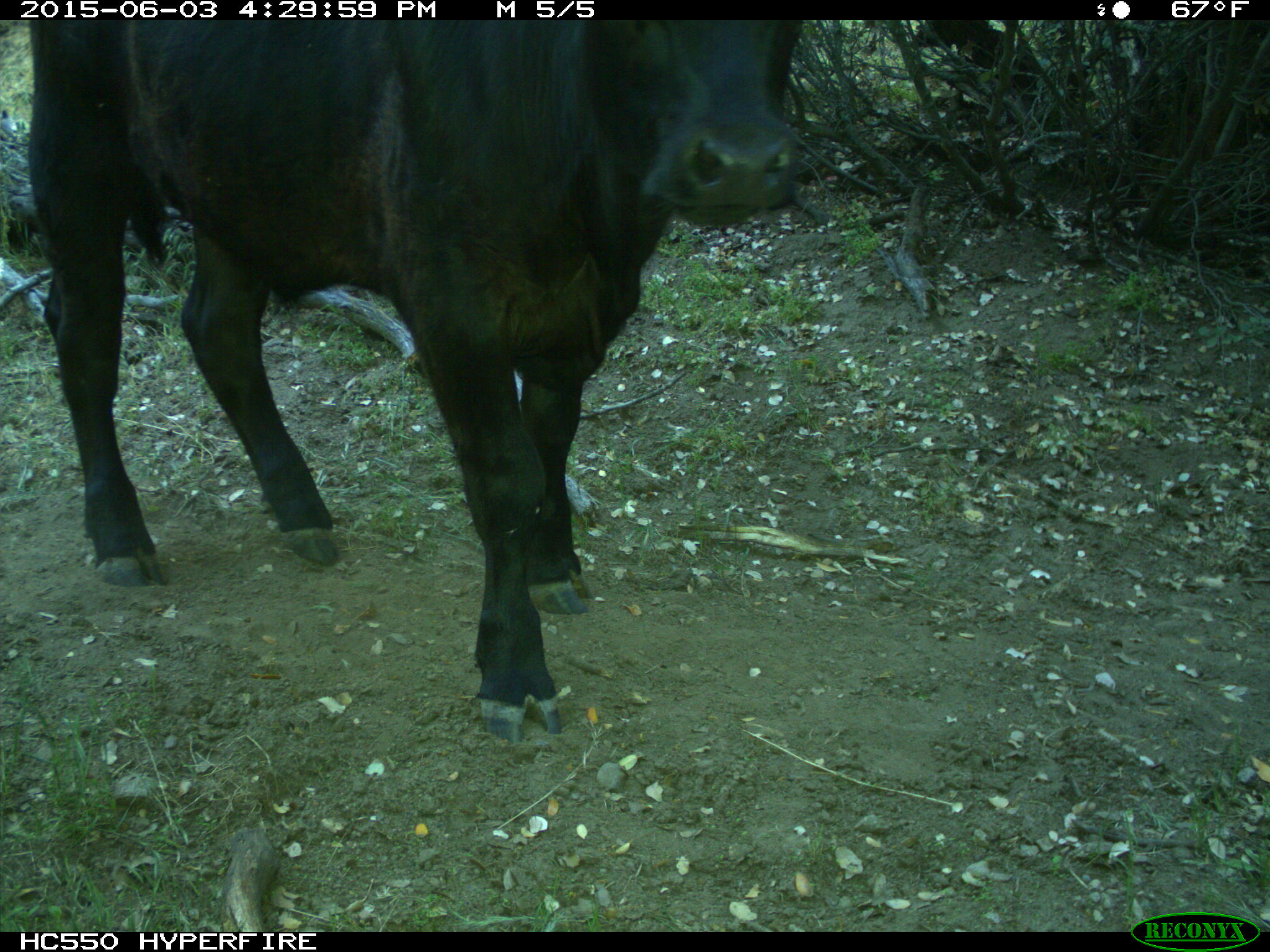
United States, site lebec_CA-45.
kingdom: Animalia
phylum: Chordata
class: Mammalia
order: Artiodactyla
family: Bovidae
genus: Bos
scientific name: Bos taurus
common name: domestic cow